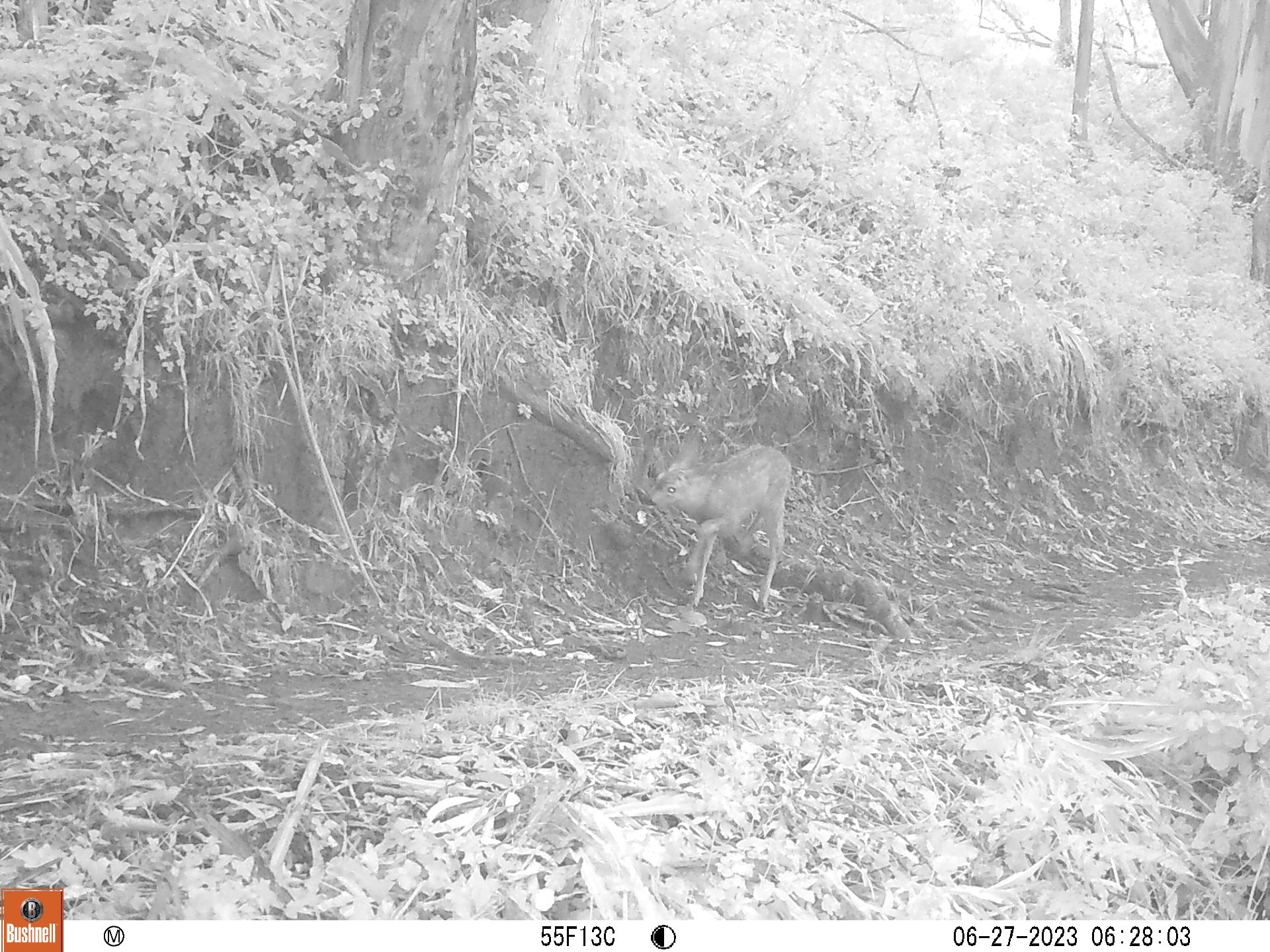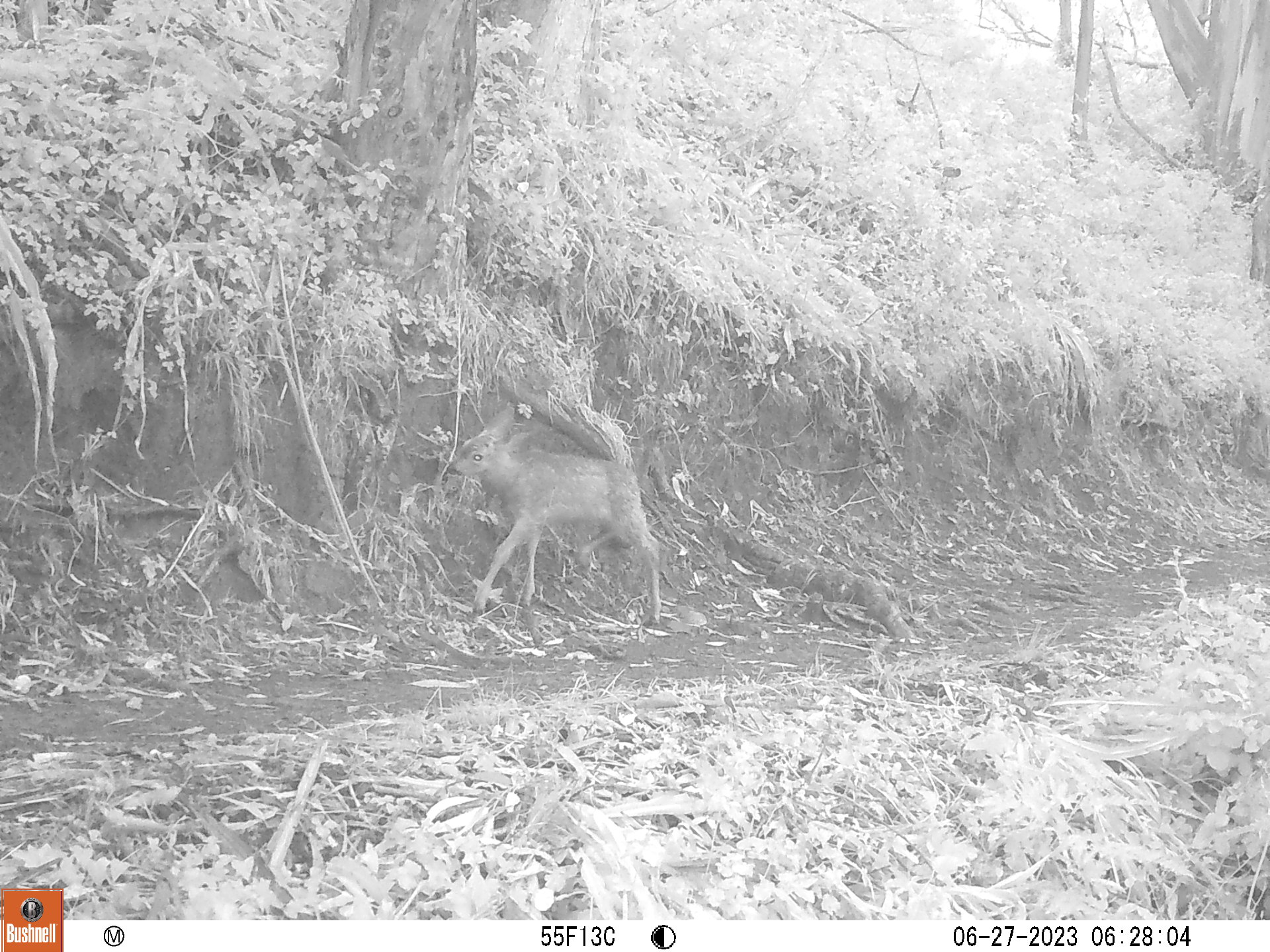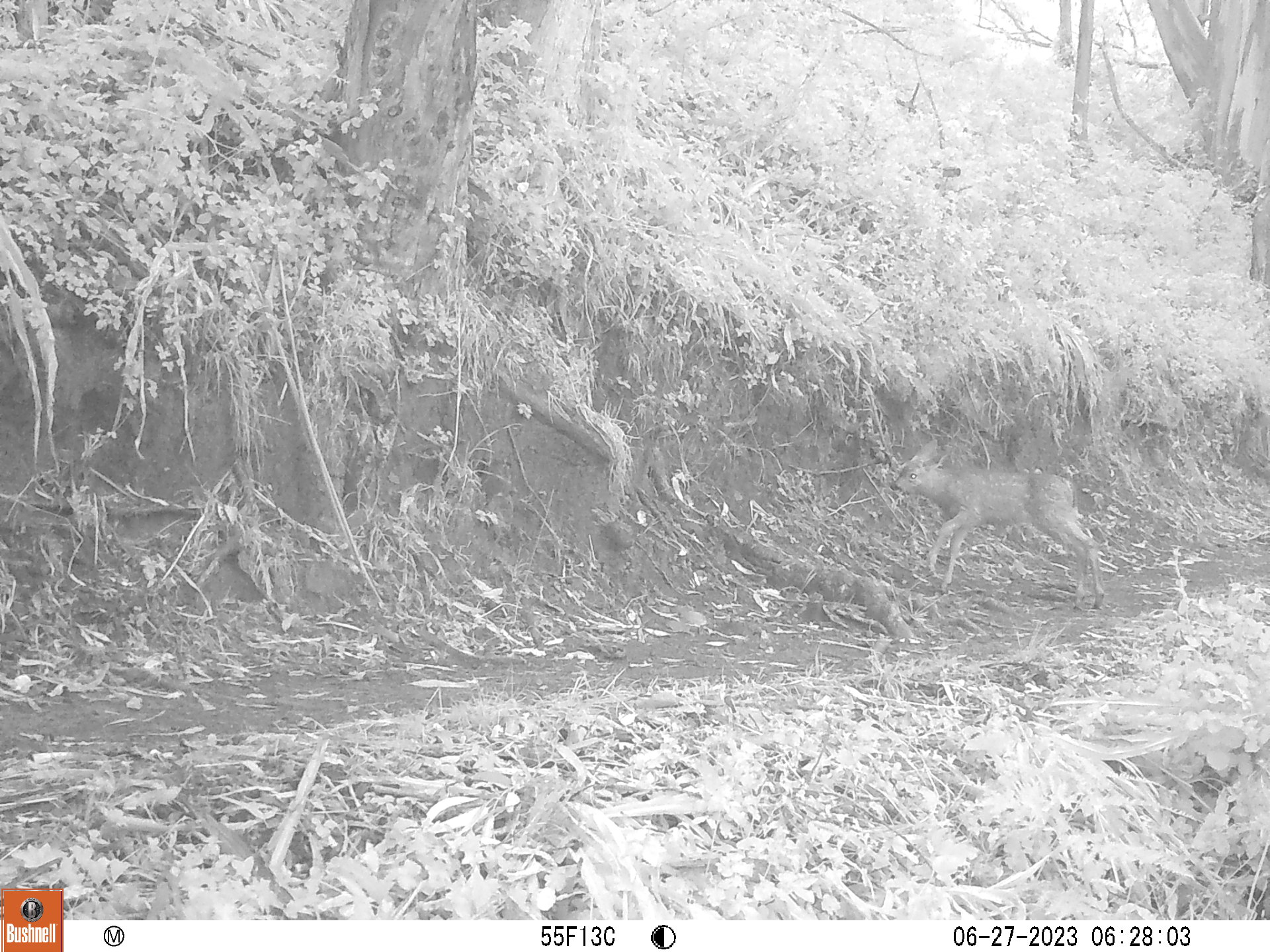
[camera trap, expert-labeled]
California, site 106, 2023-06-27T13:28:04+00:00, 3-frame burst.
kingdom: Animalia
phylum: Chordata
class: Mammalia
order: Artiodactyla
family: Cervidae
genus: Odocoileus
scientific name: Odocoileus hemionus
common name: mule deer